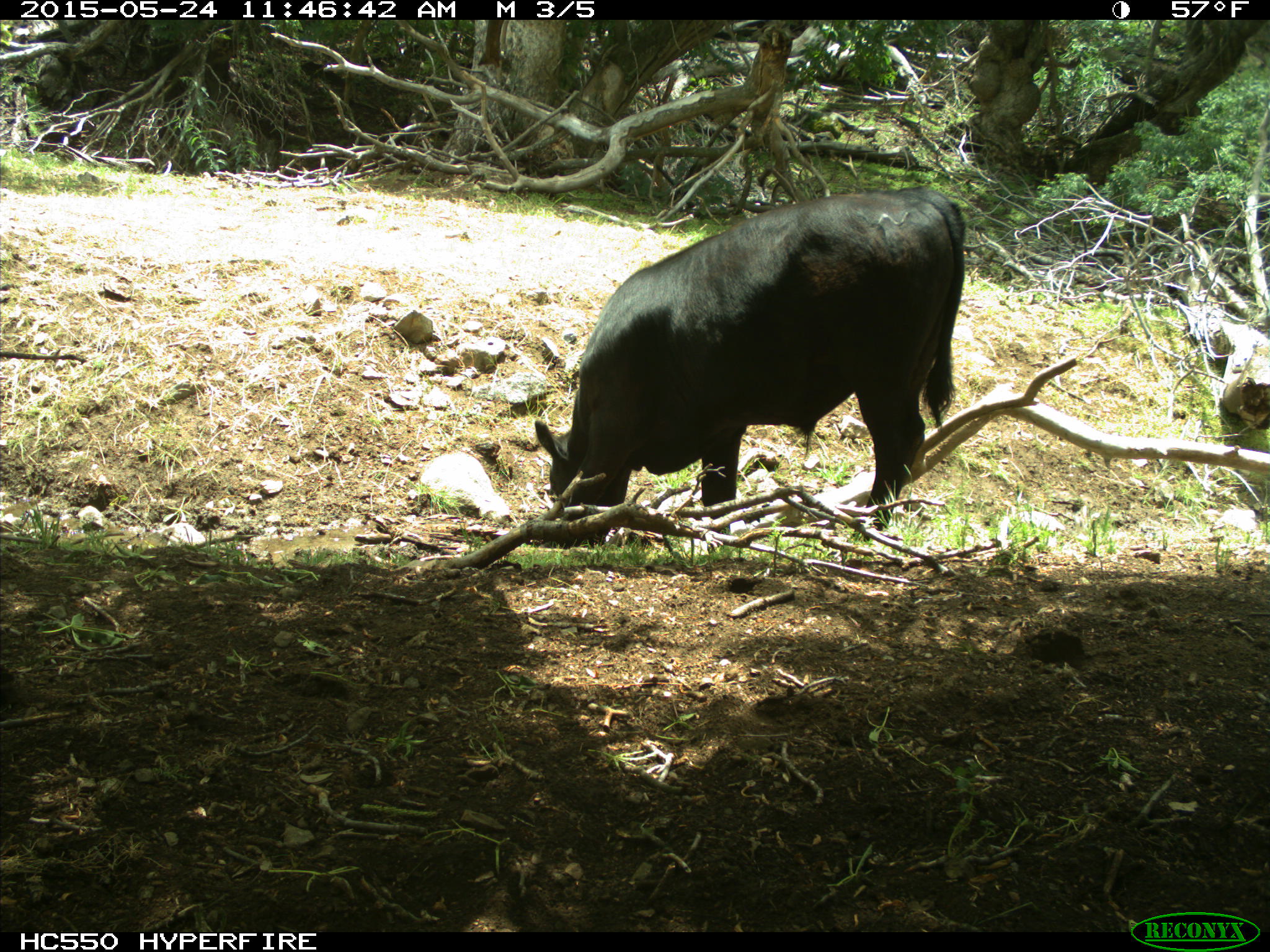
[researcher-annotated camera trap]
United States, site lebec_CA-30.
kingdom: Animalia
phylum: Chordata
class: Mammalia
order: Artiodactyla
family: Bovidae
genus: Bos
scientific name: Bos taurus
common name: domestic cow